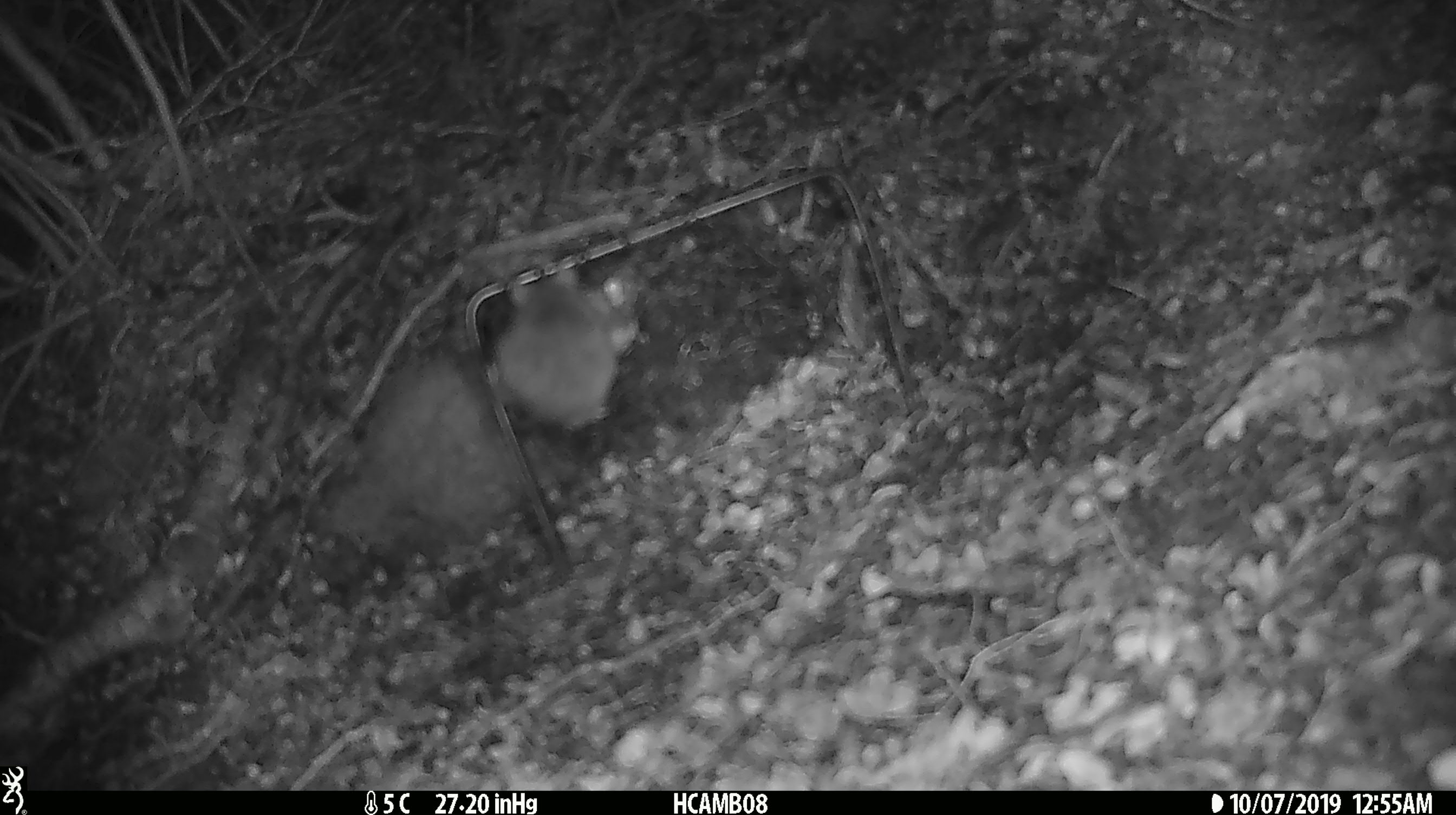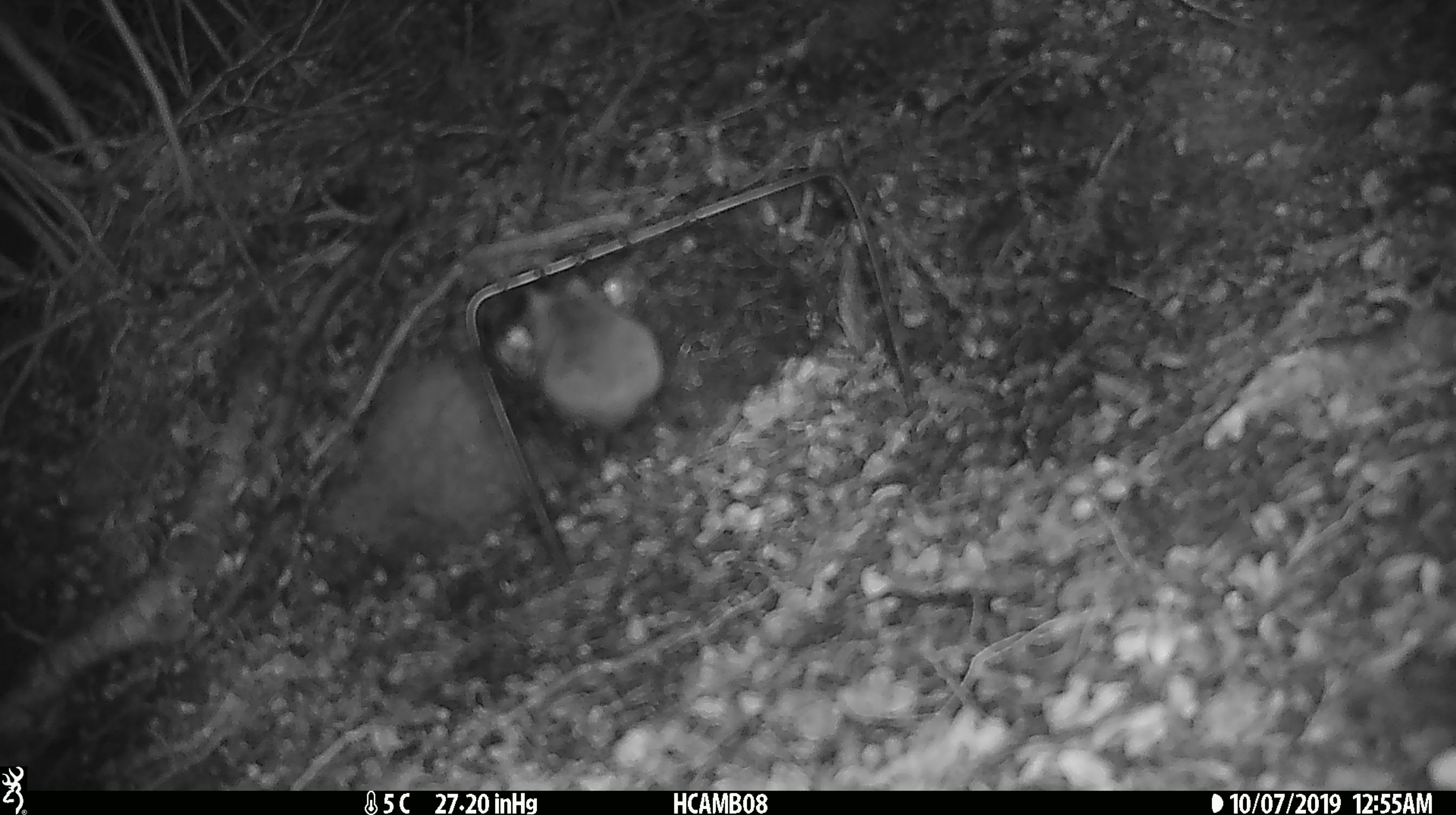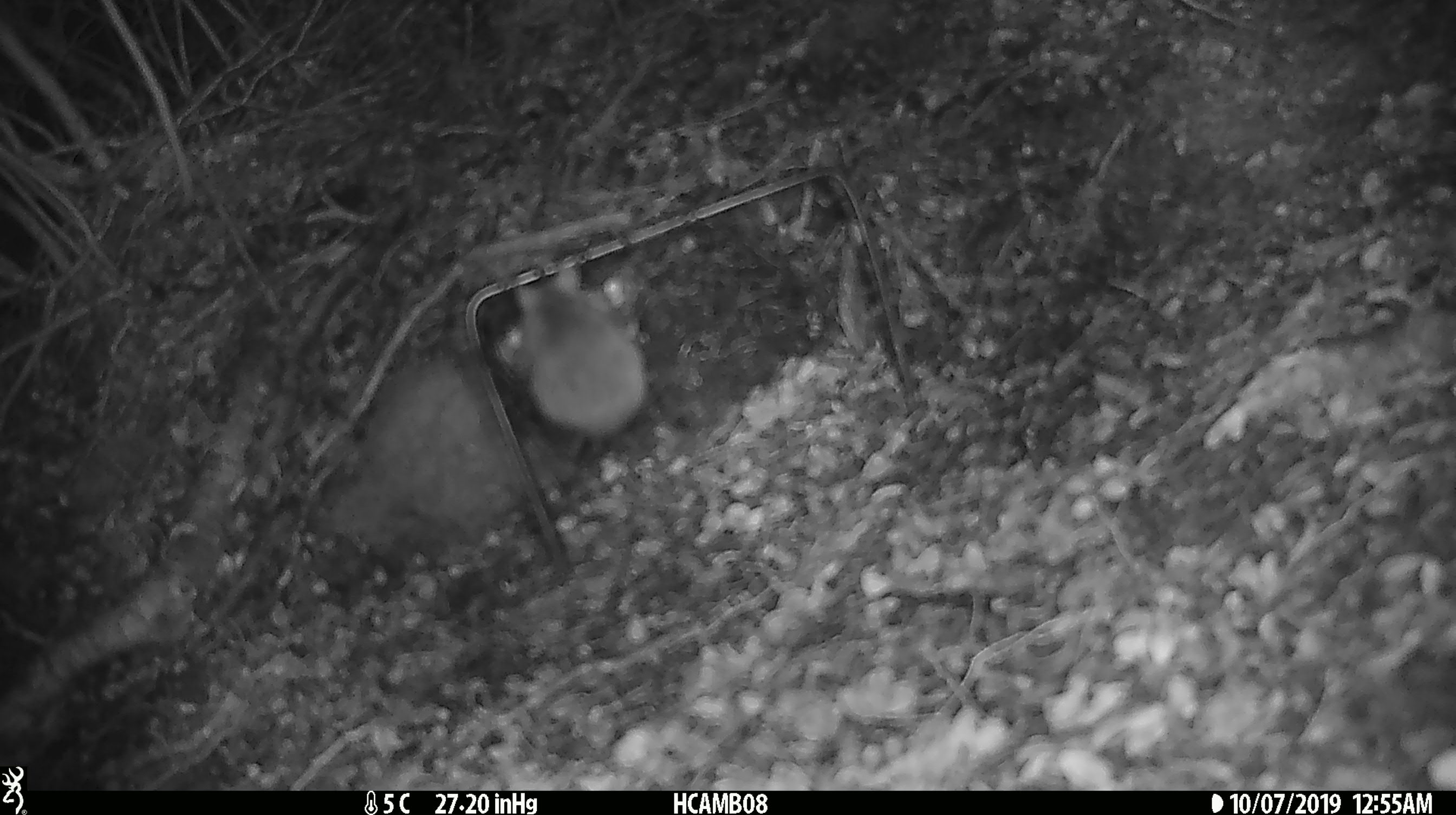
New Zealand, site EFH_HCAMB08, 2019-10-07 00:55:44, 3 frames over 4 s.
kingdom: Animalia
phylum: Chordata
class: Mammalia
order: Rodentia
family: Muridae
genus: Mus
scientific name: Mus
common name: mouse